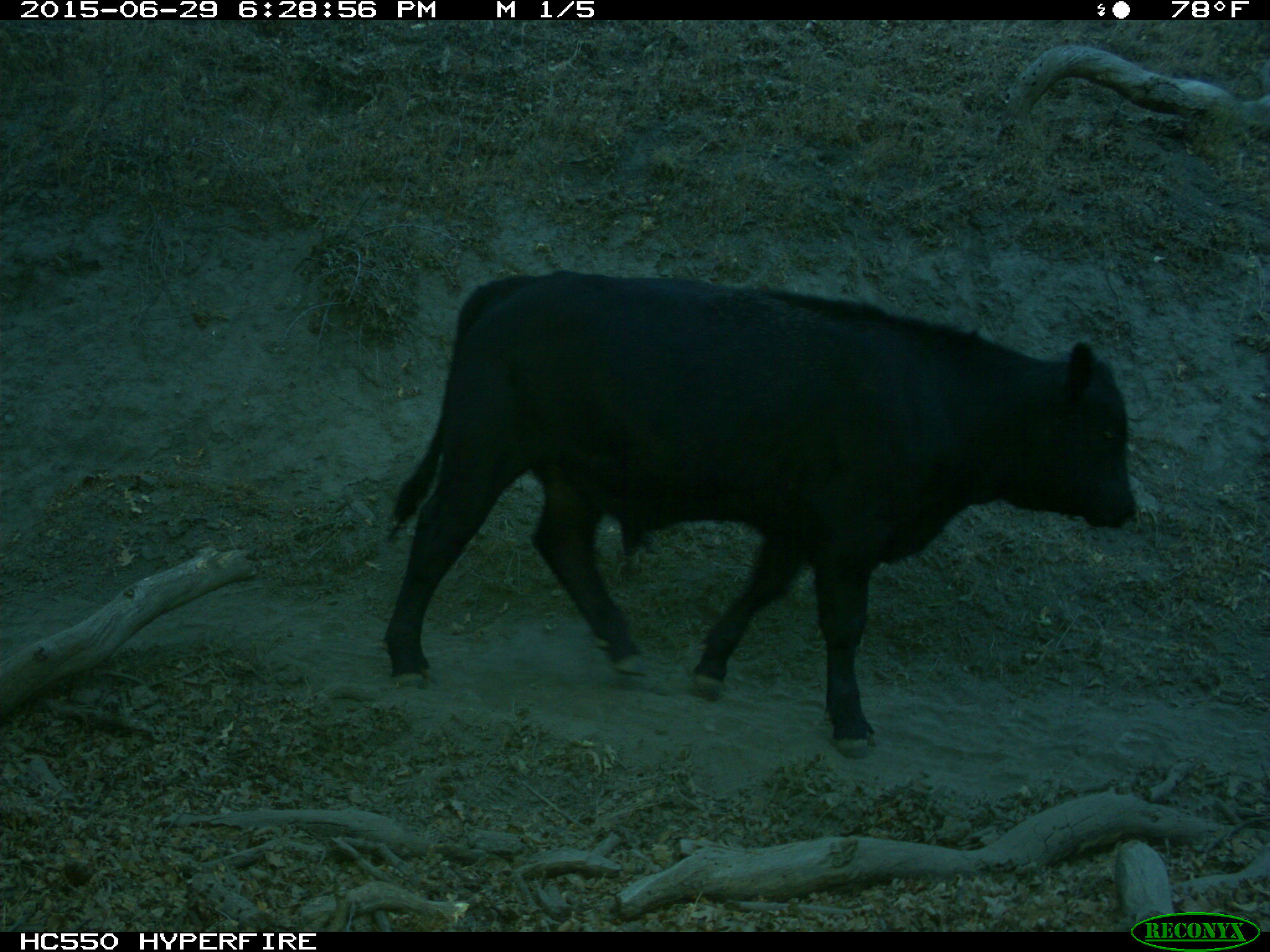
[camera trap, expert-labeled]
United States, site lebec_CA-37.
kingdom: Animalia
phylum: Chordata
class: Mammalia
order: Artiodactyla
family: Bovidae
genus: Bos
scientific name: Bos taurus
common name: domestic cow